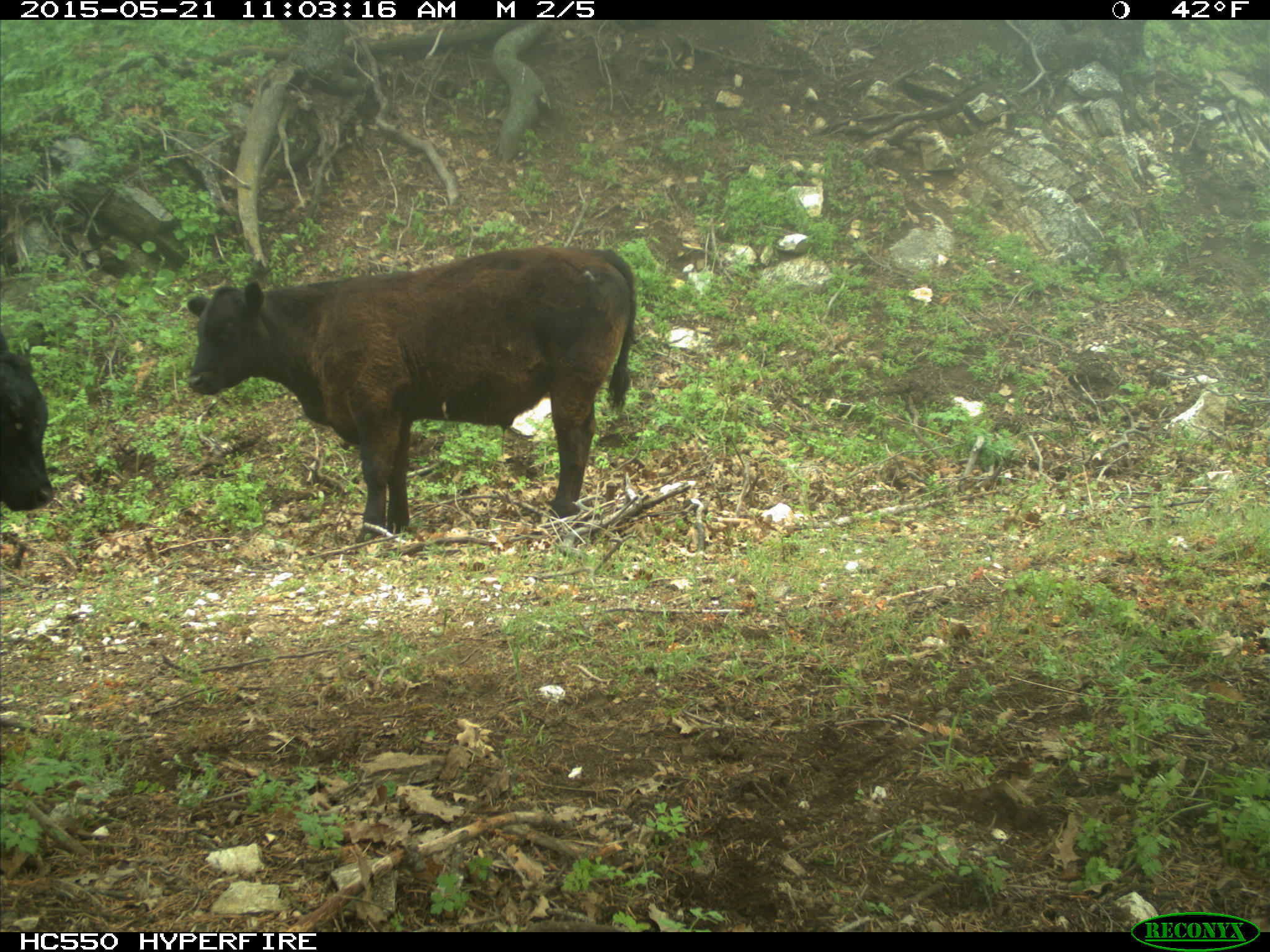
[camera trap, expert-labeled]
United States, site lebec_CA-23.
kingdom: Animalia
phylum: Chordata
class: Mammalia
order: Artiodactyla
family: Bovidae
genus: Bos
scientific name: Bos taurus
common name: domestic cow